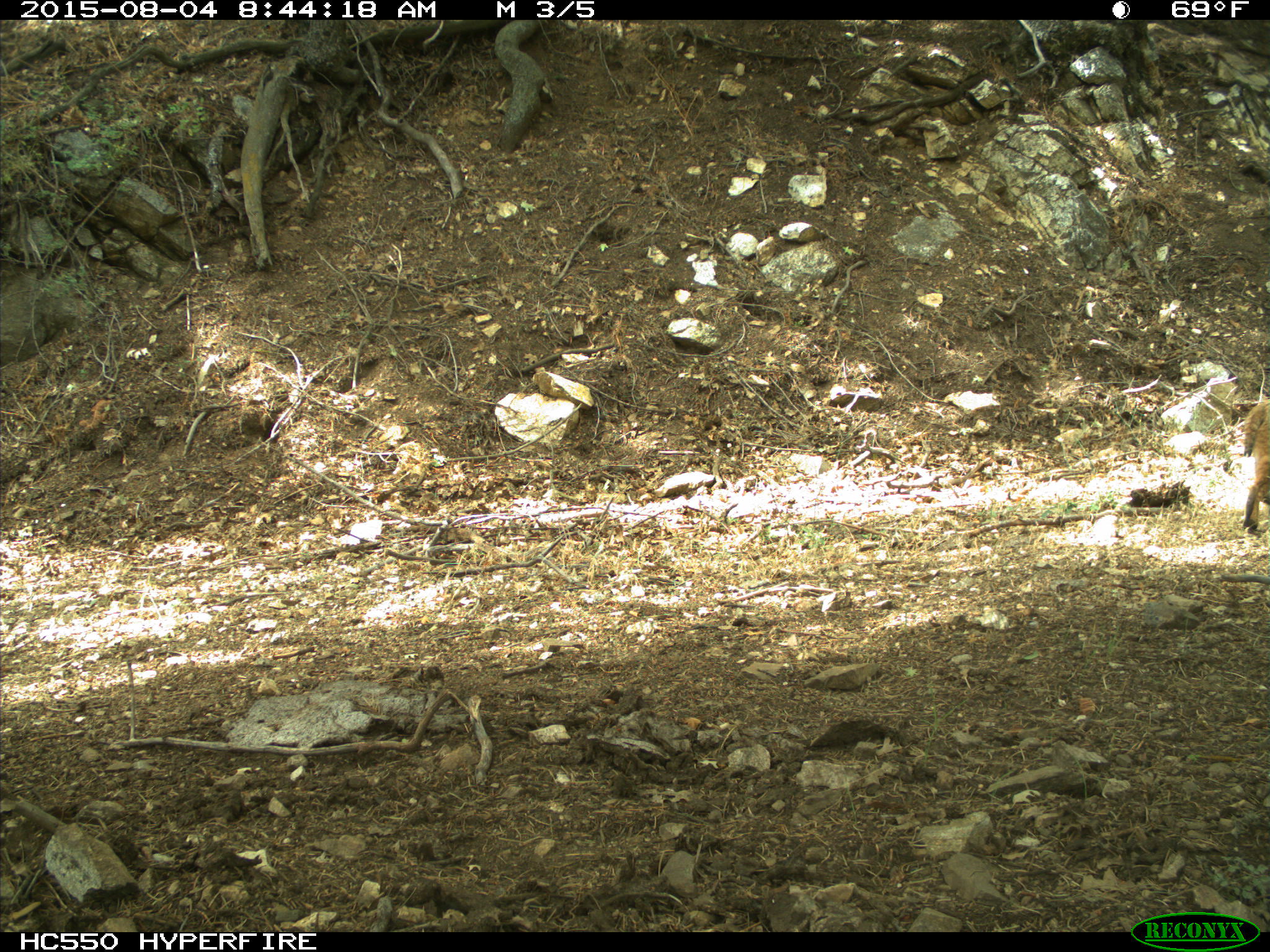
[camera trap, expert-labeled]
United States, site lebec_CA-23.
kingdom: Animalia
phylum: Chordata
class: Mammalia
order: Carnivora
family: Felidae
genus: Lynx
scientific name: Lynx rufus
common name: bobcat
Lynx rufus (bobcat).